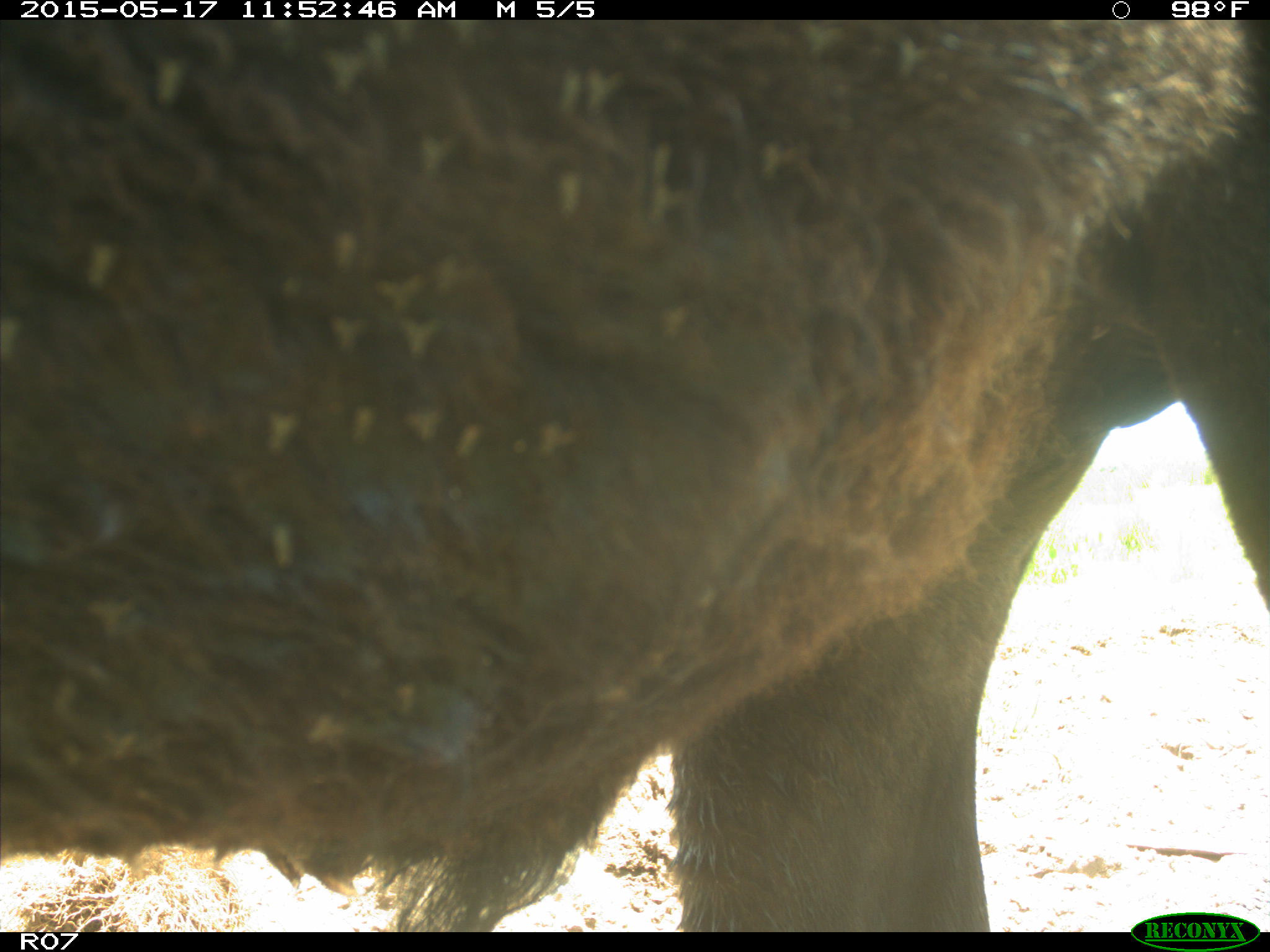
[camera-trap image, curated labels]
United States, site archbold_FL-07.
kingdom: Animalia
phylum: Chordata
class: Mammalia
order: Artiodactyla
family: Bovidae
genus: Bos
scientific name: Bos taurus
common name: domestic cow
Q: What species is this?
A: Bos taurus (domestic cow).